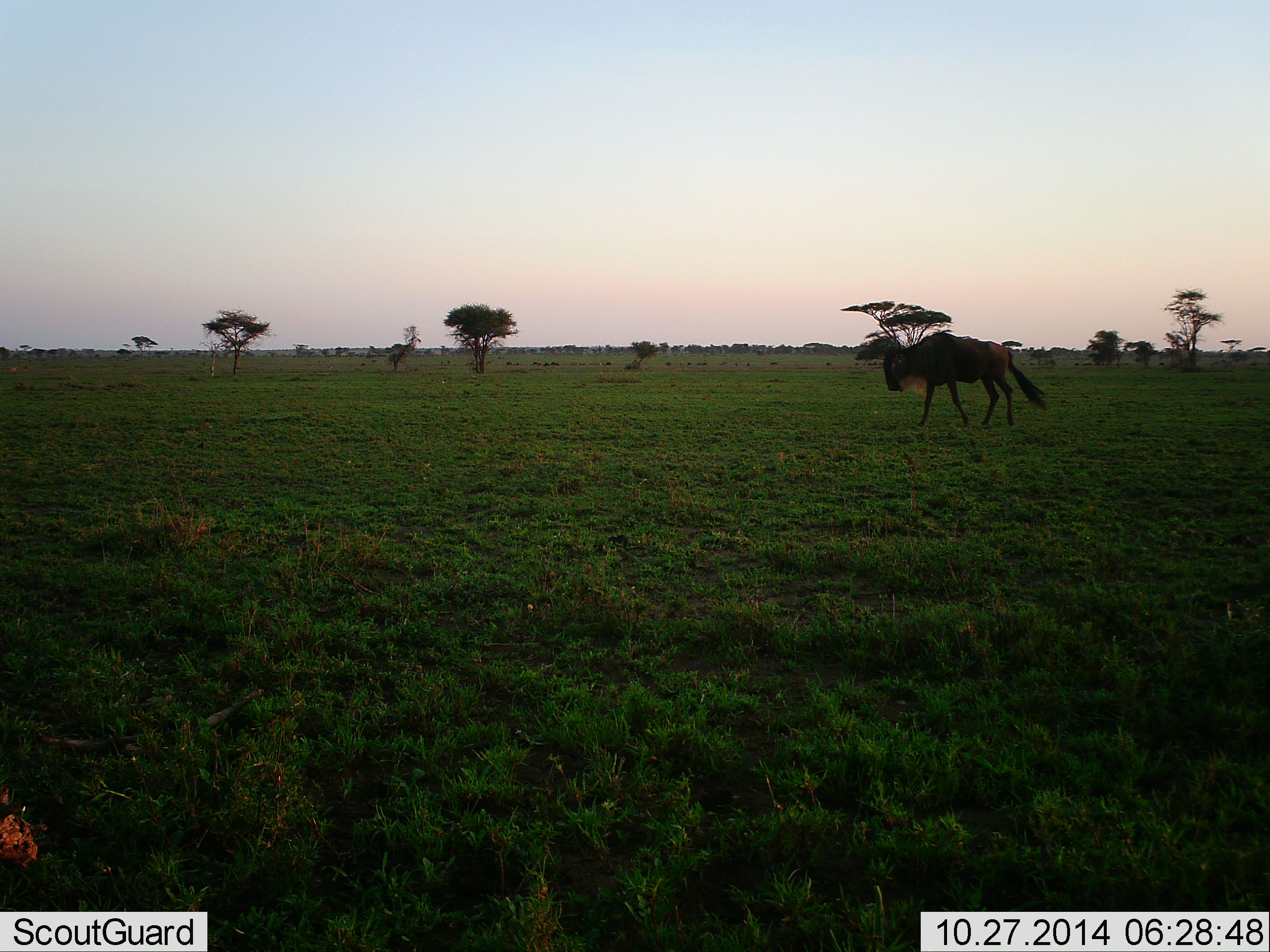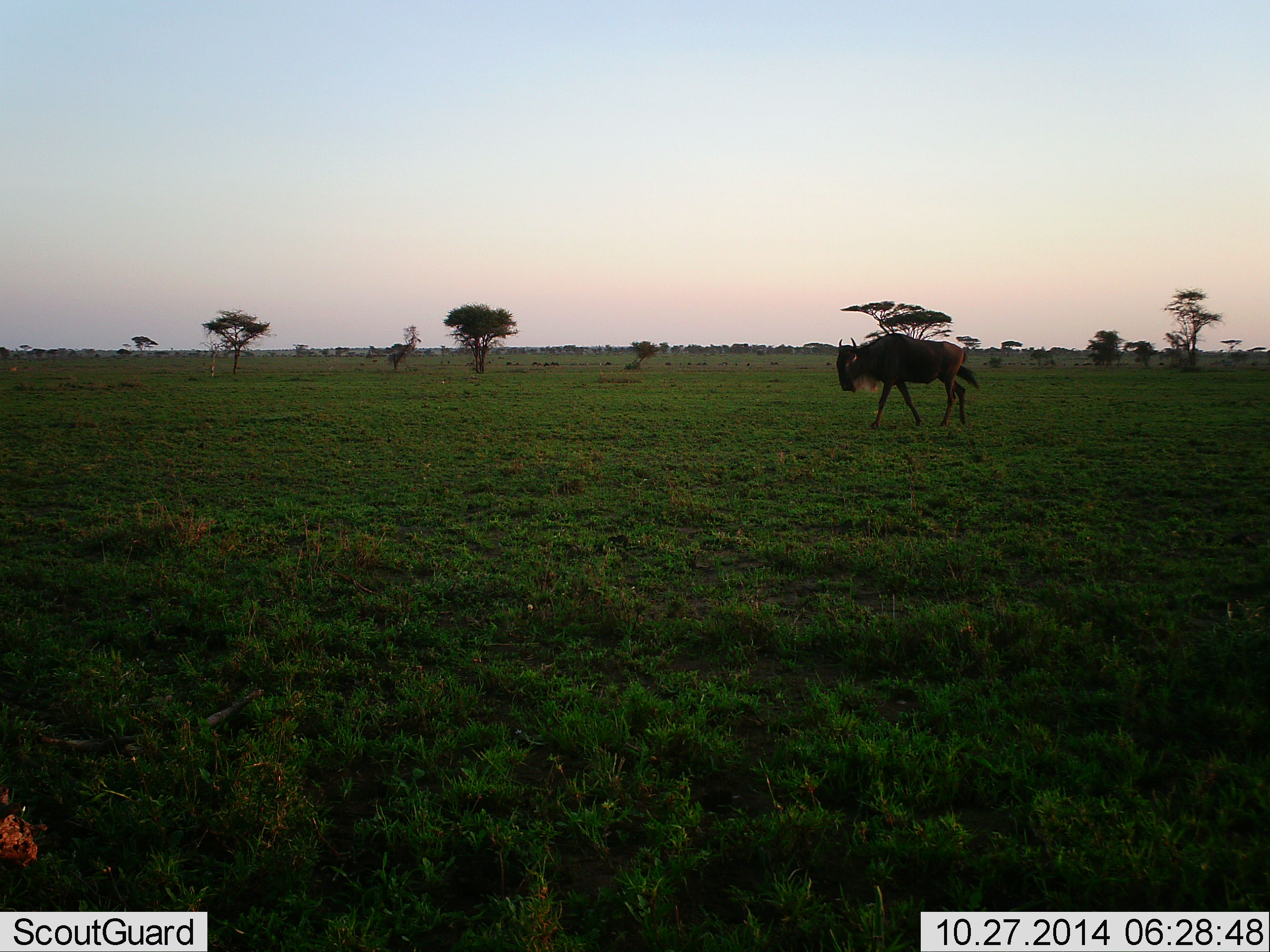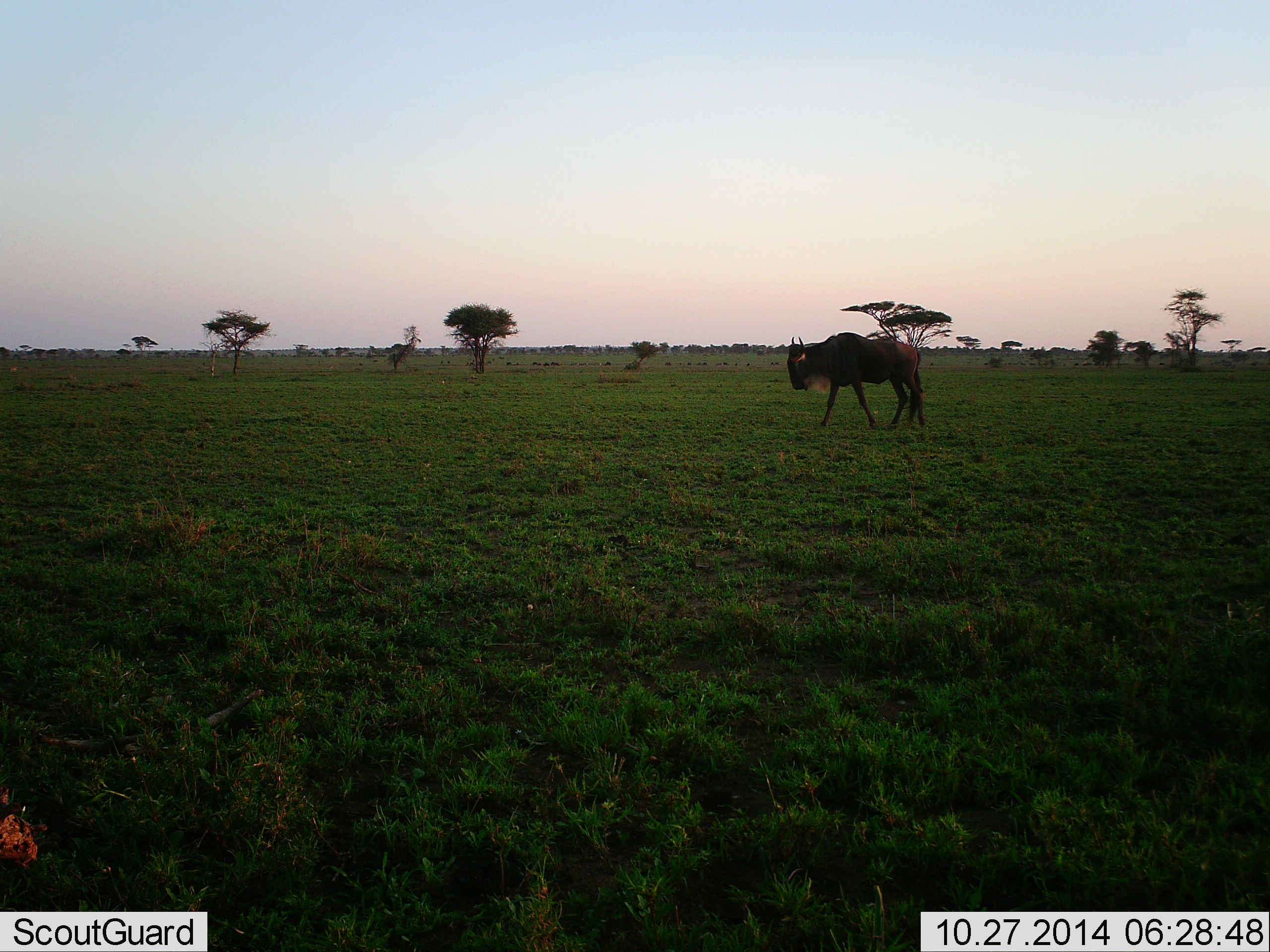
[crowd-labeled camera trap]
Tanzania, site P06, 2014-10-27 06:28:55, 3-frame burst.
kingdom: Animalia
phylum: Chordata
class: Mammalia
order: Artiodactyla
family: Bovidae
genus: Connochaetes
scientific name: Connochaetes taurinus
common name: blue wildebeest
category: wildebeest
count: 1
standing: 0%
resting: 0%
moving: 100%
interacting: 0%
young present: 0%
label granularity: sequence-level